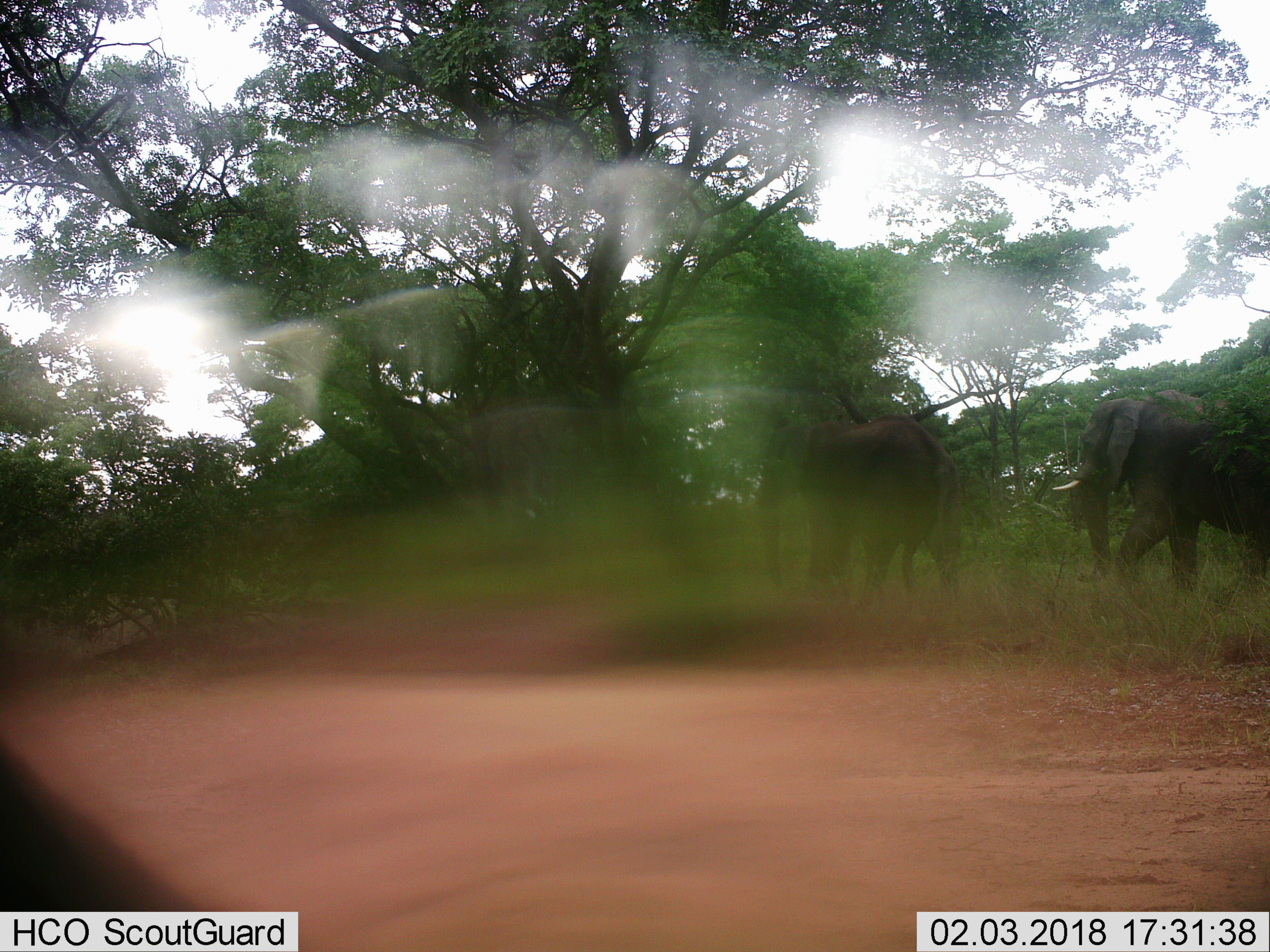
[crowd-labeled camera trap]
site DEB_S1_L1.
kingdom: Animalia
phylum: Chordata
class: Mammalia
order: Proboscidea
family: Elephantidae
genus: Loxodonta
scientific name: Loxodonta africana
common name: african bush elephant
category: elephant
Elephant (african bush elephant) (Loxodonta africana), count 2. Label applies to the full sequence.